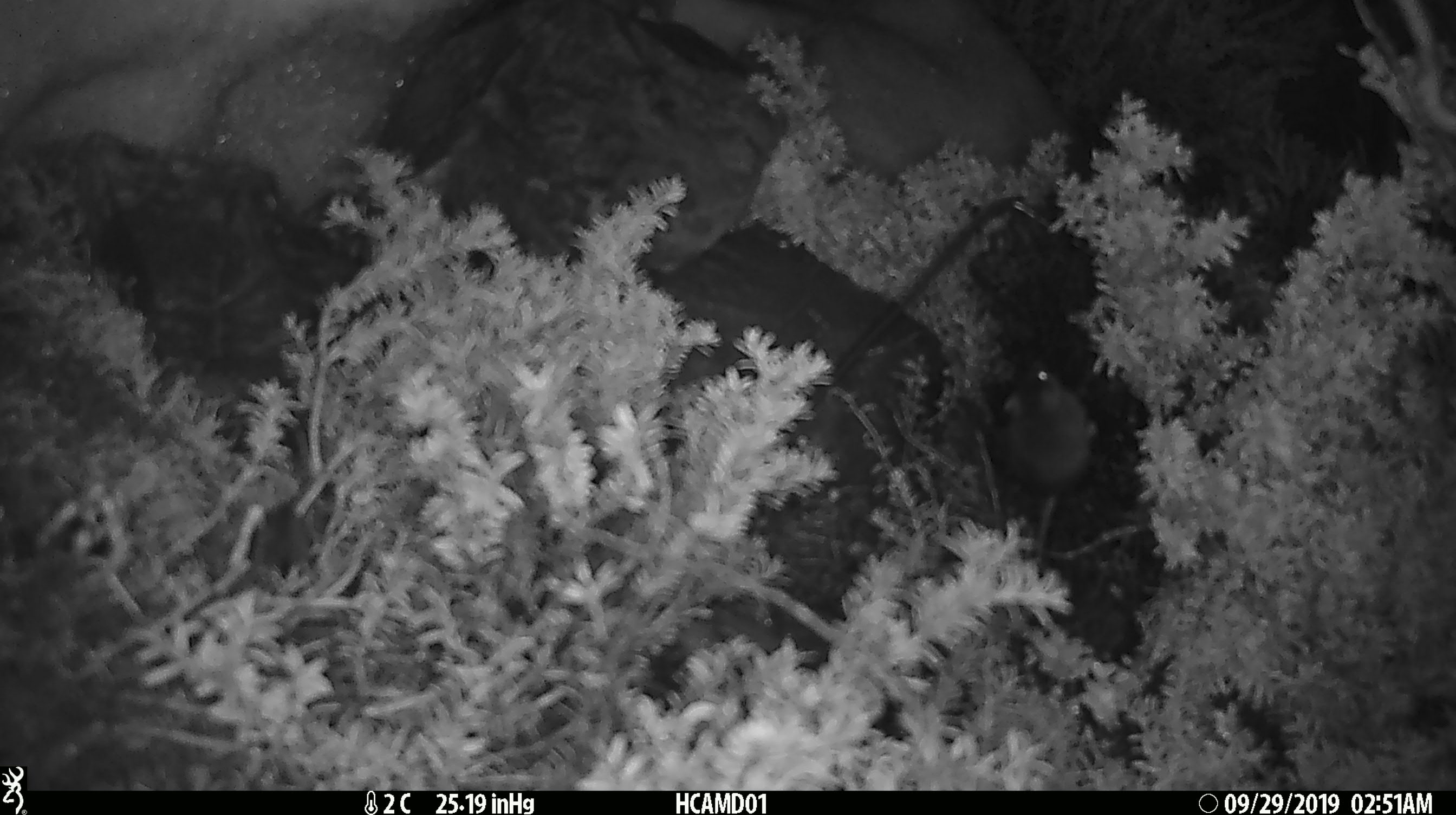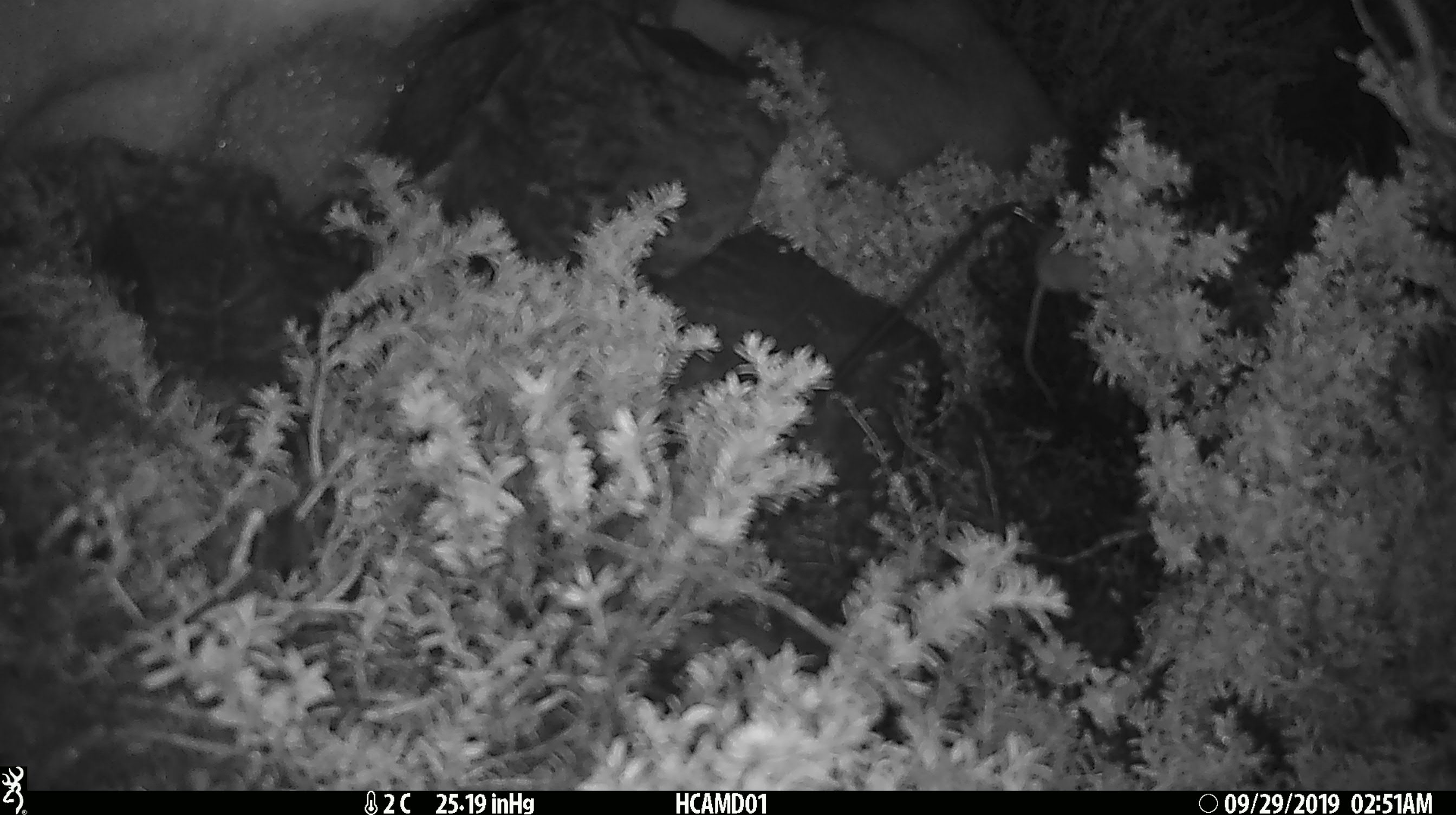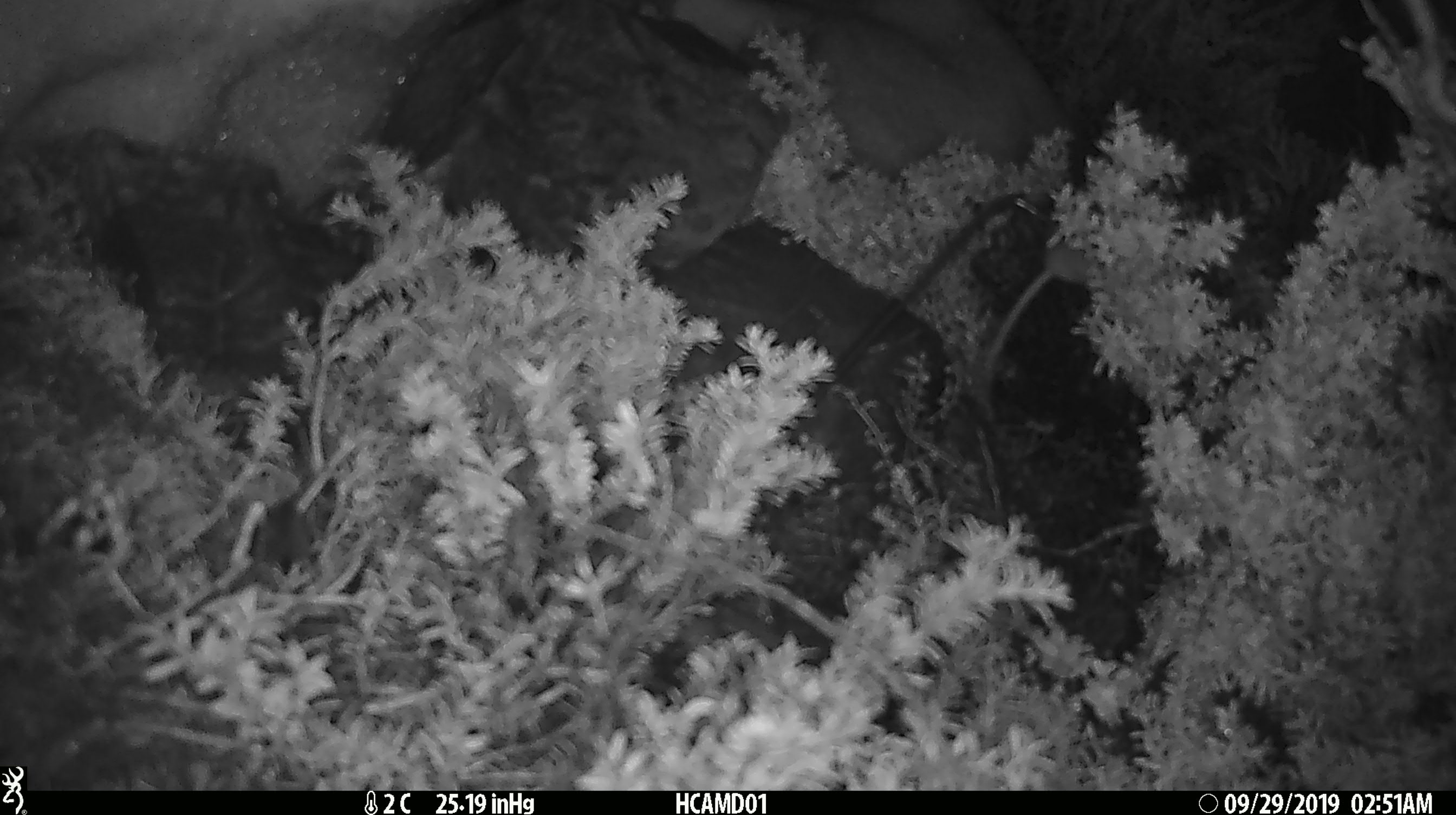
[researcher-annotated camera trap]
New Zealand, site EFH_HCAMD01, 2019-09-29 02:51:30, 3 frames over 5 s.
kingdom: Animalia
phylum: Chordata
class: Mammalia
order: Rodentia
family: Muridae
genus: Mus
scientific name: Mus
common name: mouse